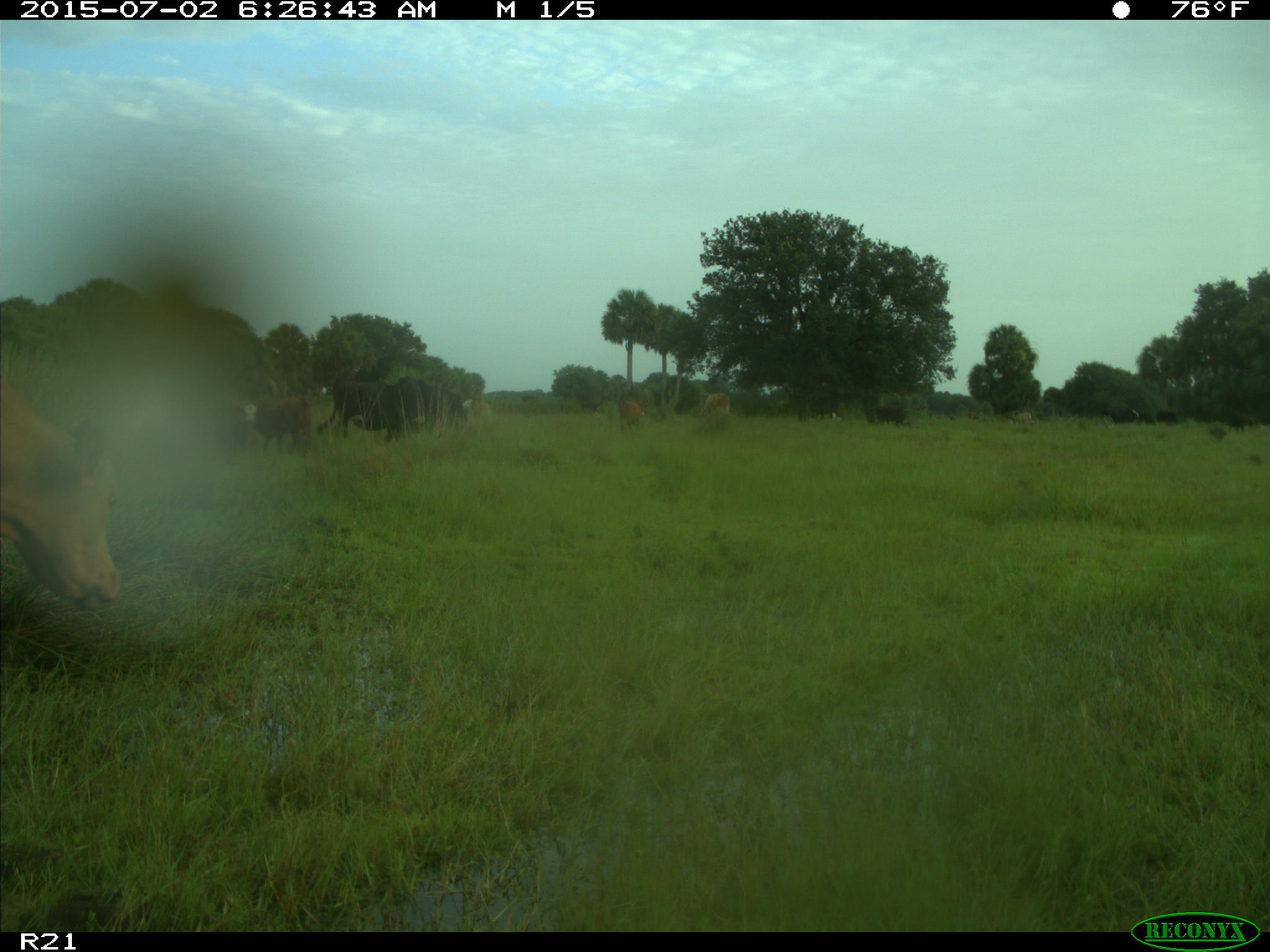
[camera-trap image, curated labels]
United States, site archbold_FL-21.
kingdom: Animalia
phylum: Chordata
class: Mammalia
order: Artiodactyla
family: Bovidae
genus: Bos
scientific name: Bos taurus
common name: domestic cow